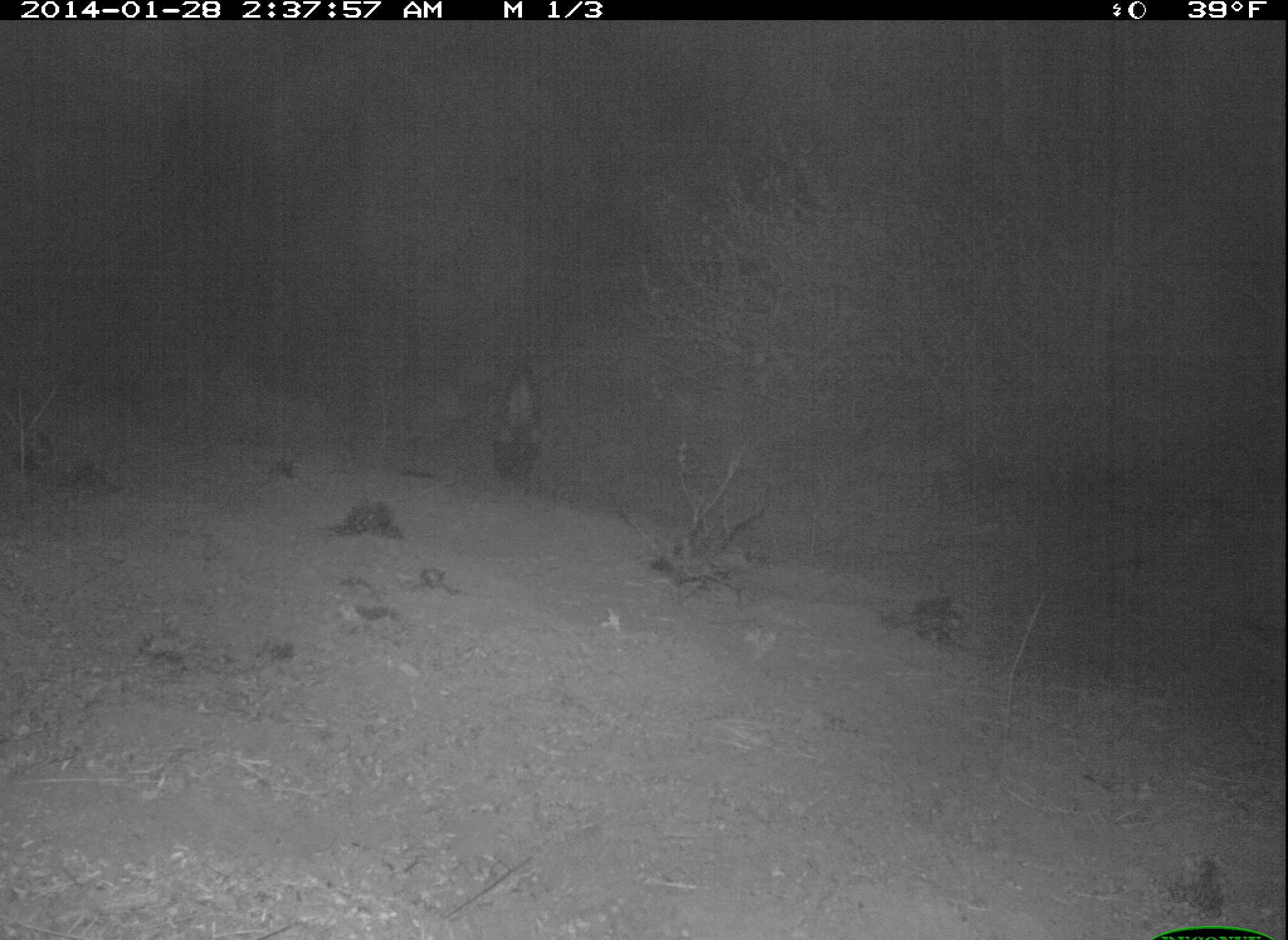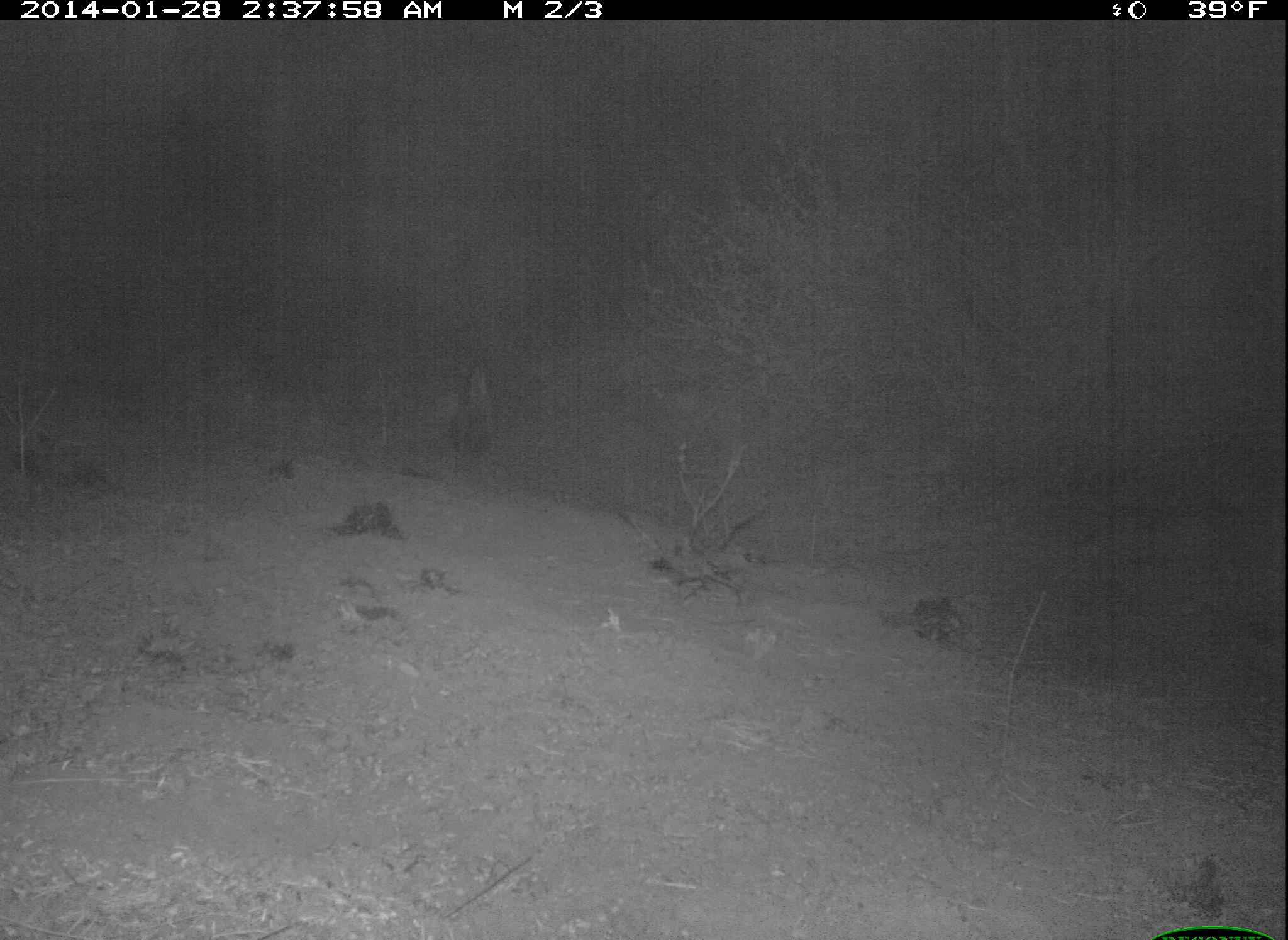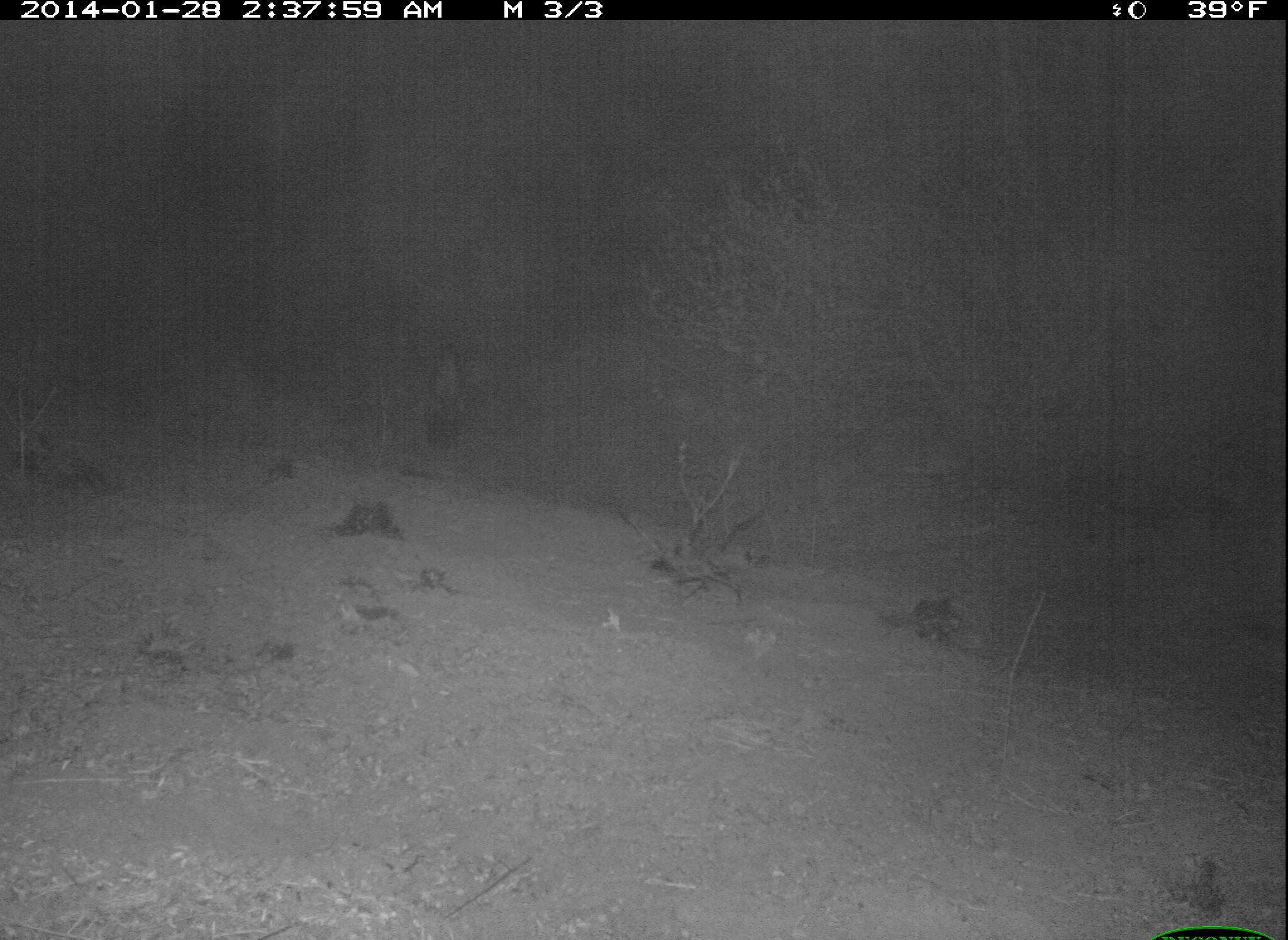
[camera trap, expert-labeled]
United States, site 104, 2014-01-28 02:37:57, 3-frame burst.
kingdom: Animalia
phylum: Chordata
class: Mammalia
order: Carnivora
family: Mephitidae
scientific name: Mephitidae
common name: skunk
Skunk (Mephitidae).